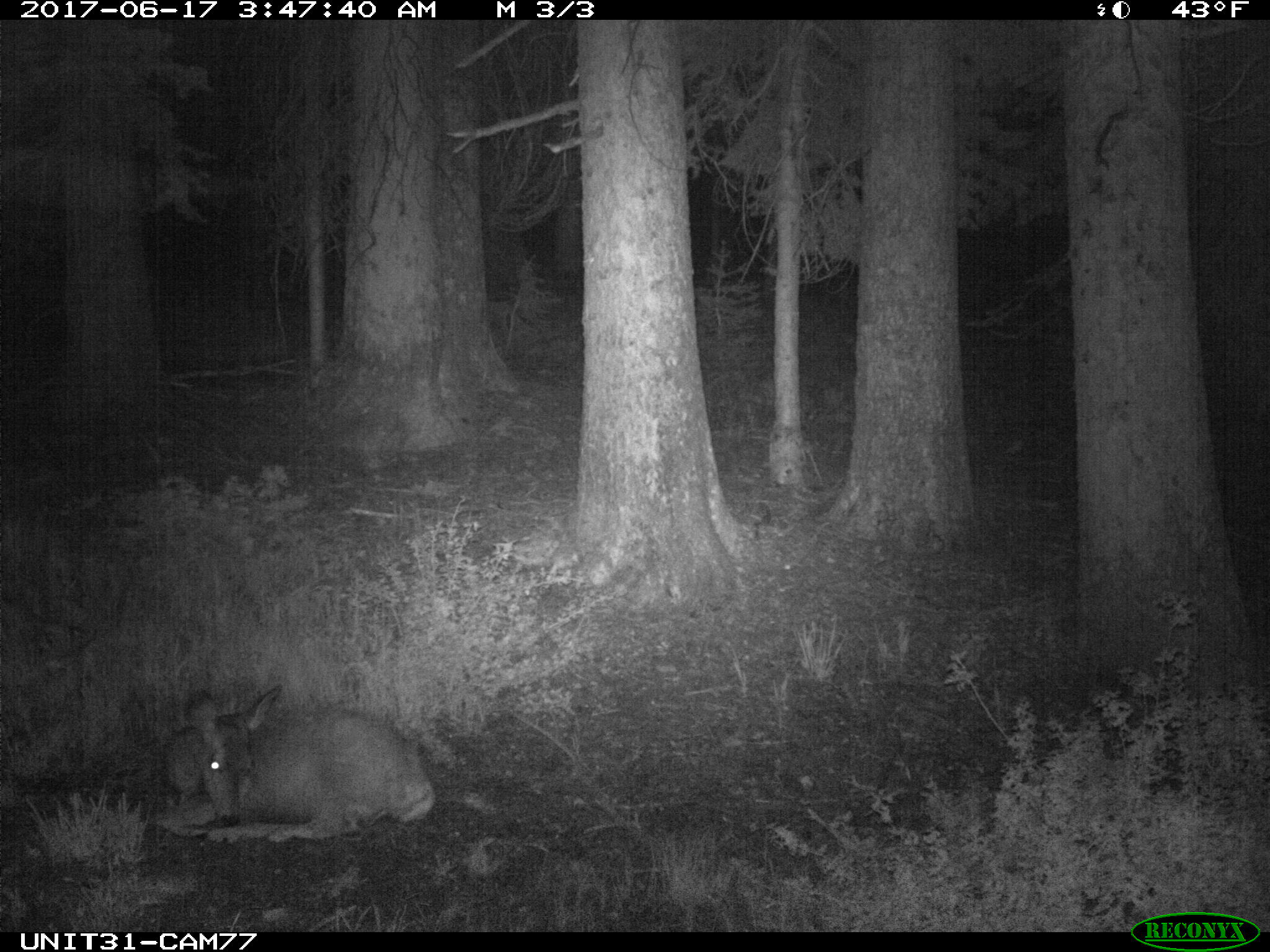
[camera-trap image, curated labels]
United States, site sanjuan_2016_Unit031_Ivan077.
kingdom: Animalia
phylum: Chordata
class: Mammalia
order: Artiodactyla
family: Cervidae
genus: Odocoileus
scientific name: Odocoileus hemionus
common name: mule deer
Odocoileus hemionus (mule deer).